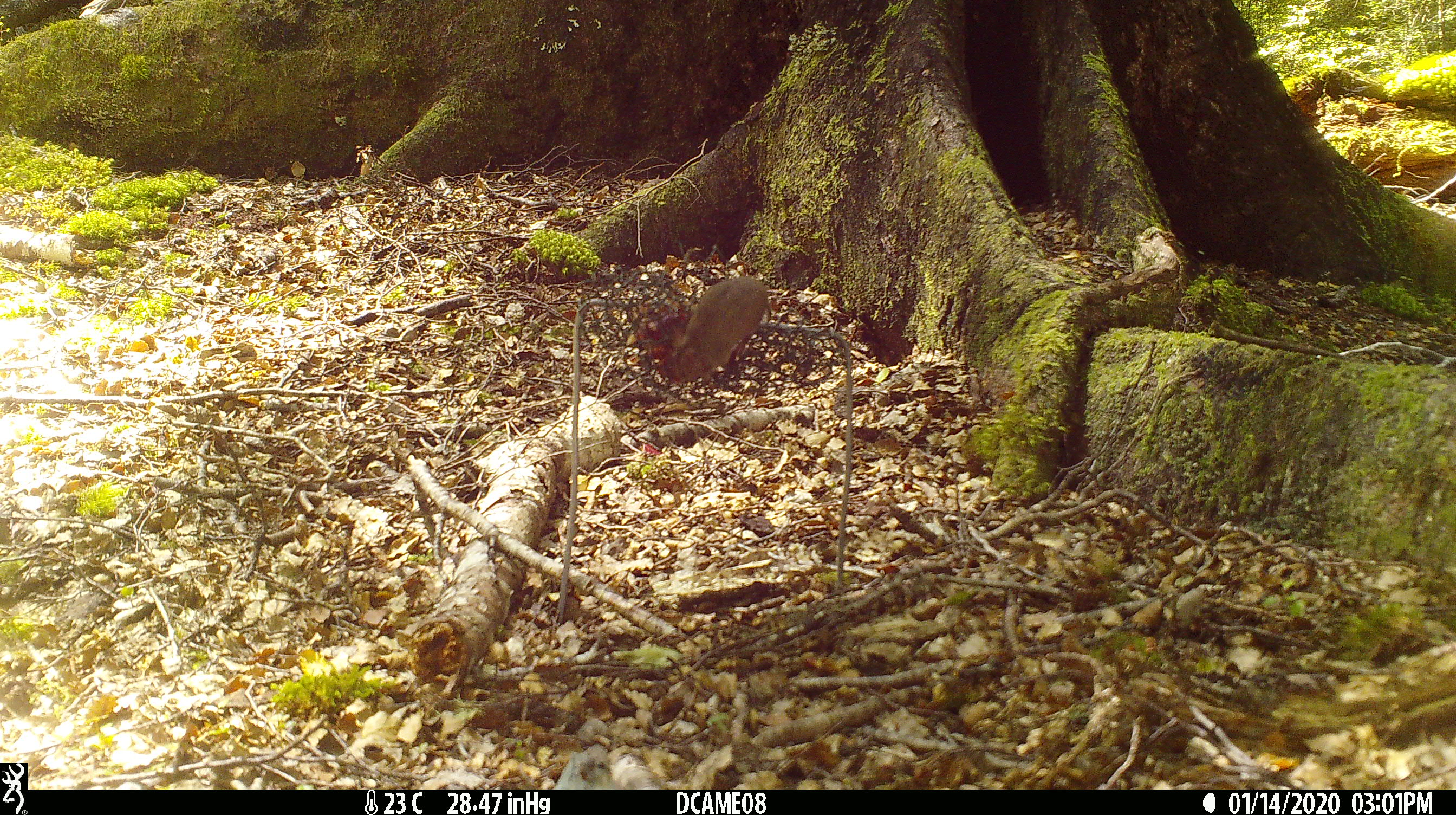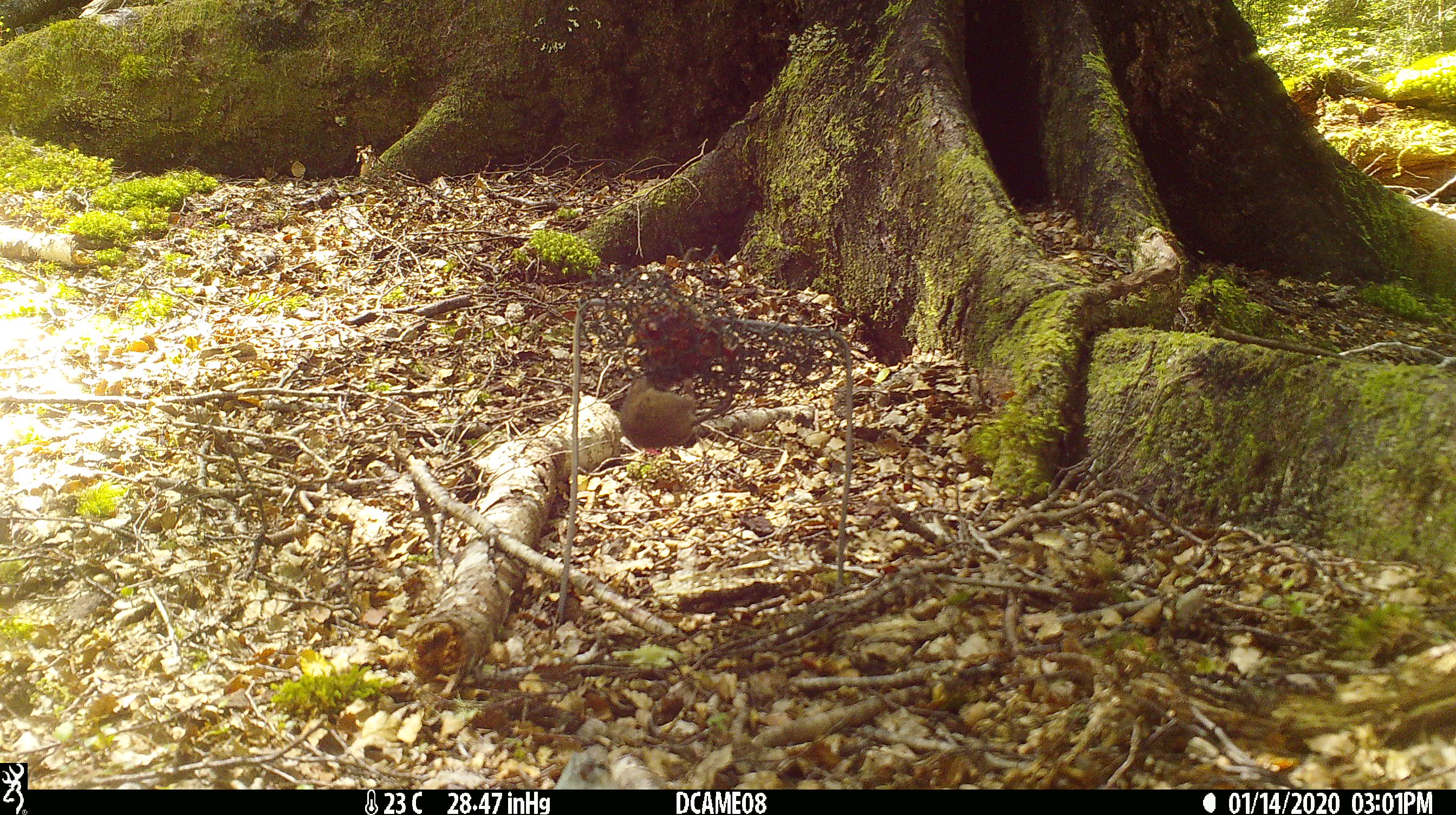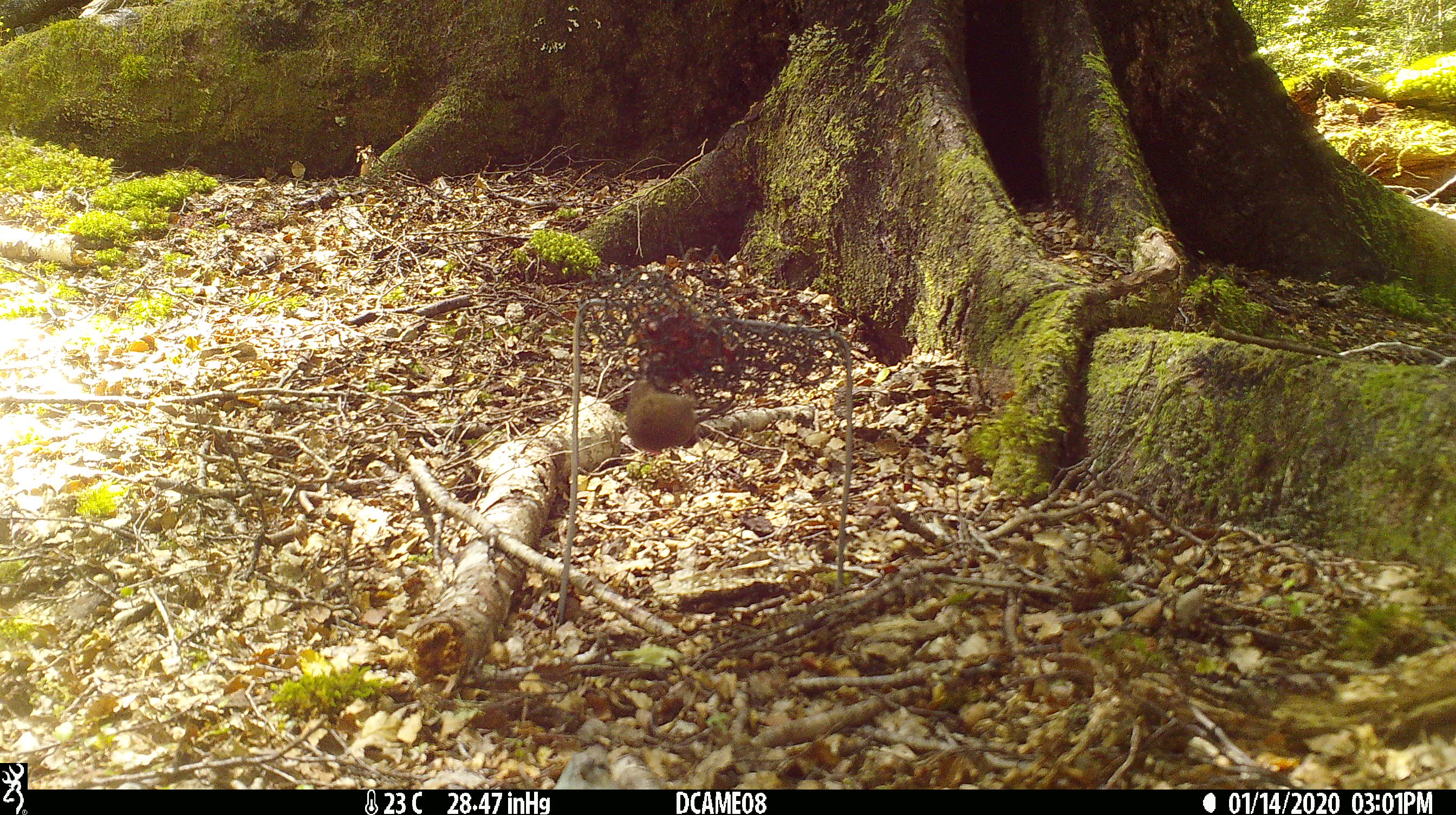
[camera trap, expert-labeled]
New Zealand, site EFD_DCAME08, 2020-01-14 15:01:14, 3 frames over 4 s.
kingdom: Animalia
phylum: Chordata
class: Mammalia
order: Rodentia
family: Muridae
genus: Mus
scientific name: Mus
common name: mouse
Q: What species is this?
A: Mouse (Mus).